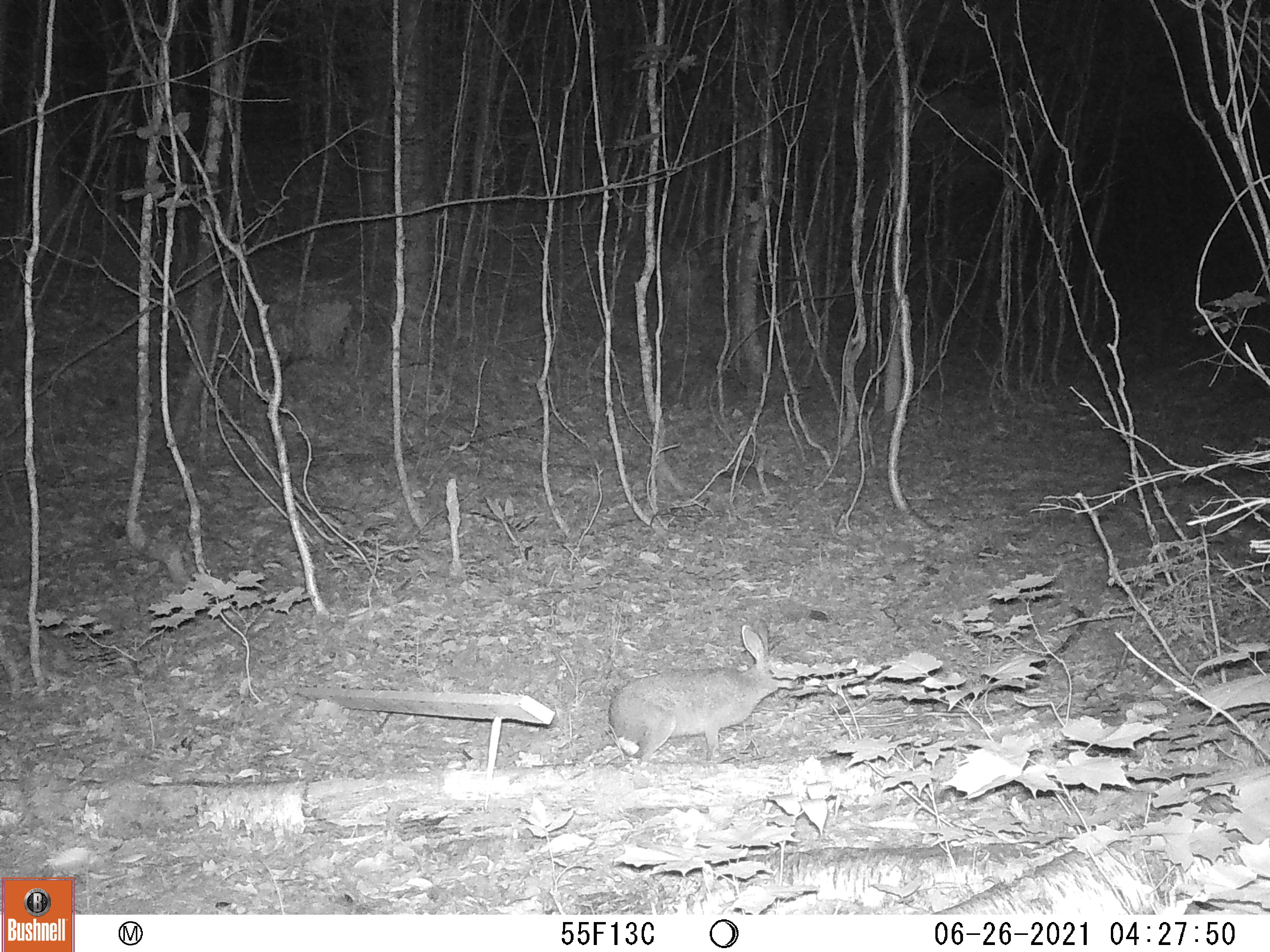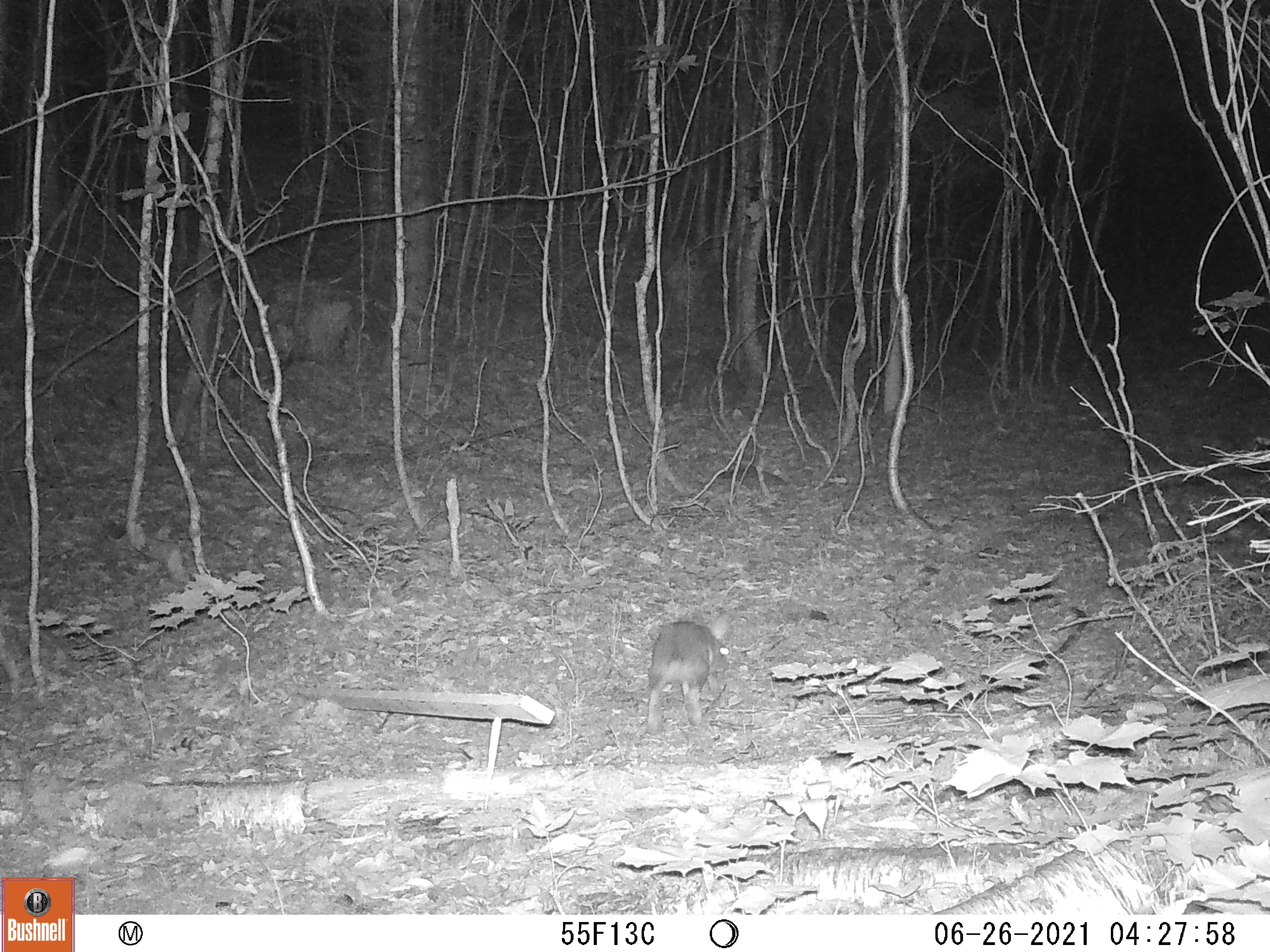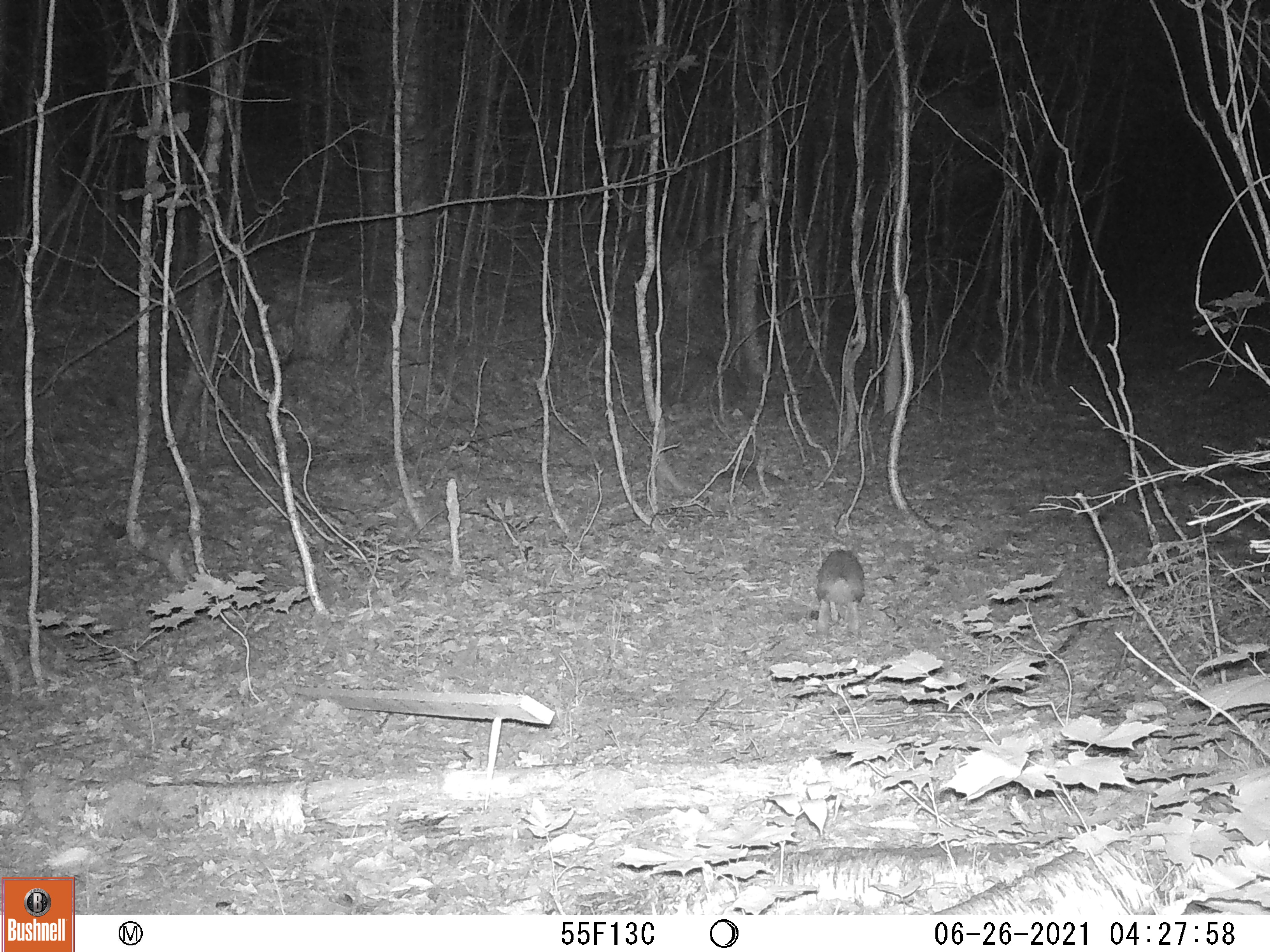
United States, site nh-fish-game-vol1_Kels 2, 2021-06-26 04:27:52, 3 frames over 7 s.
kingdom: Animalia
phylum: Chordata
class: Mammalia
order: Lagomorpha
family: Leporidae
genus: Sylvilagus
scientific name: Sylvilagus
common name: cottontail rabbit